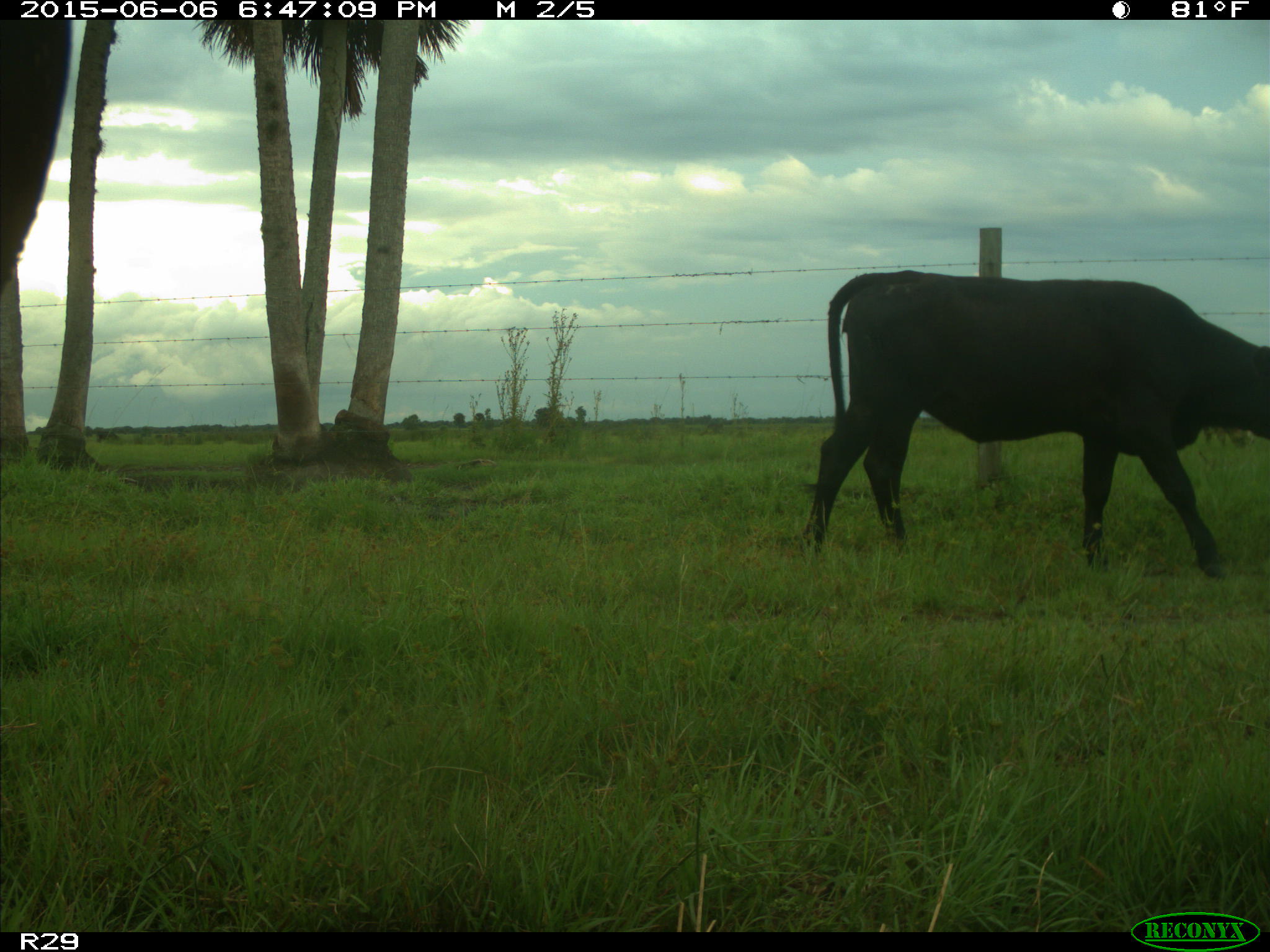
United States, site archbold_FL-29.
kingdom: Animalia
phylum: Chordata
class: Mammalia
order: Artiodactyla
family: Bovidae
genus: Bos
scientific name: Bos taurus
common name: domestic cow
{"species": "Bos taurus (domestic cow)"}